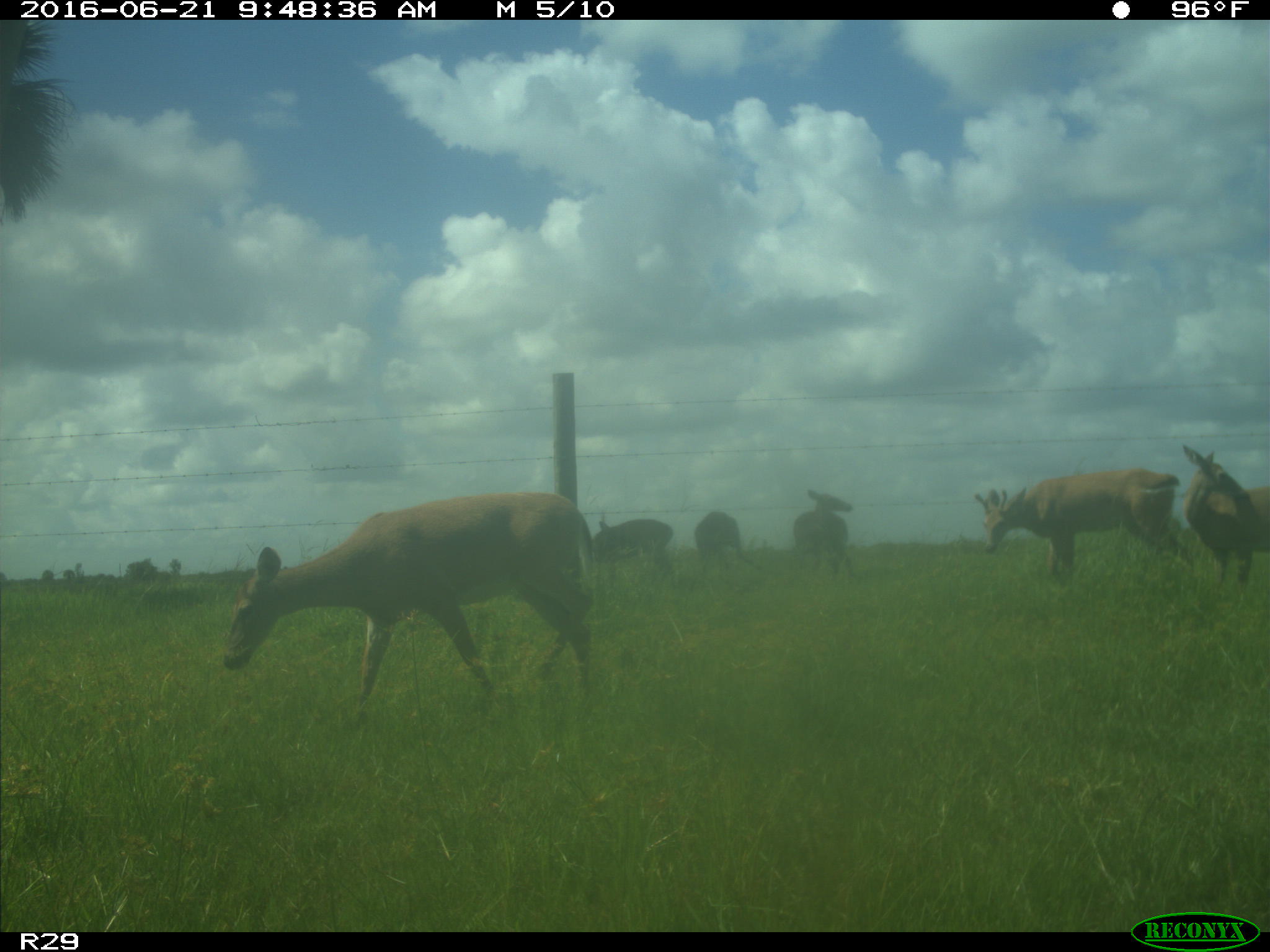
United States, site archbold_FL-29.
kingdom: Animalia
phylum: Chordata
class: Mammalia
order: Artiodactyla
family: Cervidae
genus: Odocoileus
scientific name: Odocoileus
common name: deer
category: unidentified deer